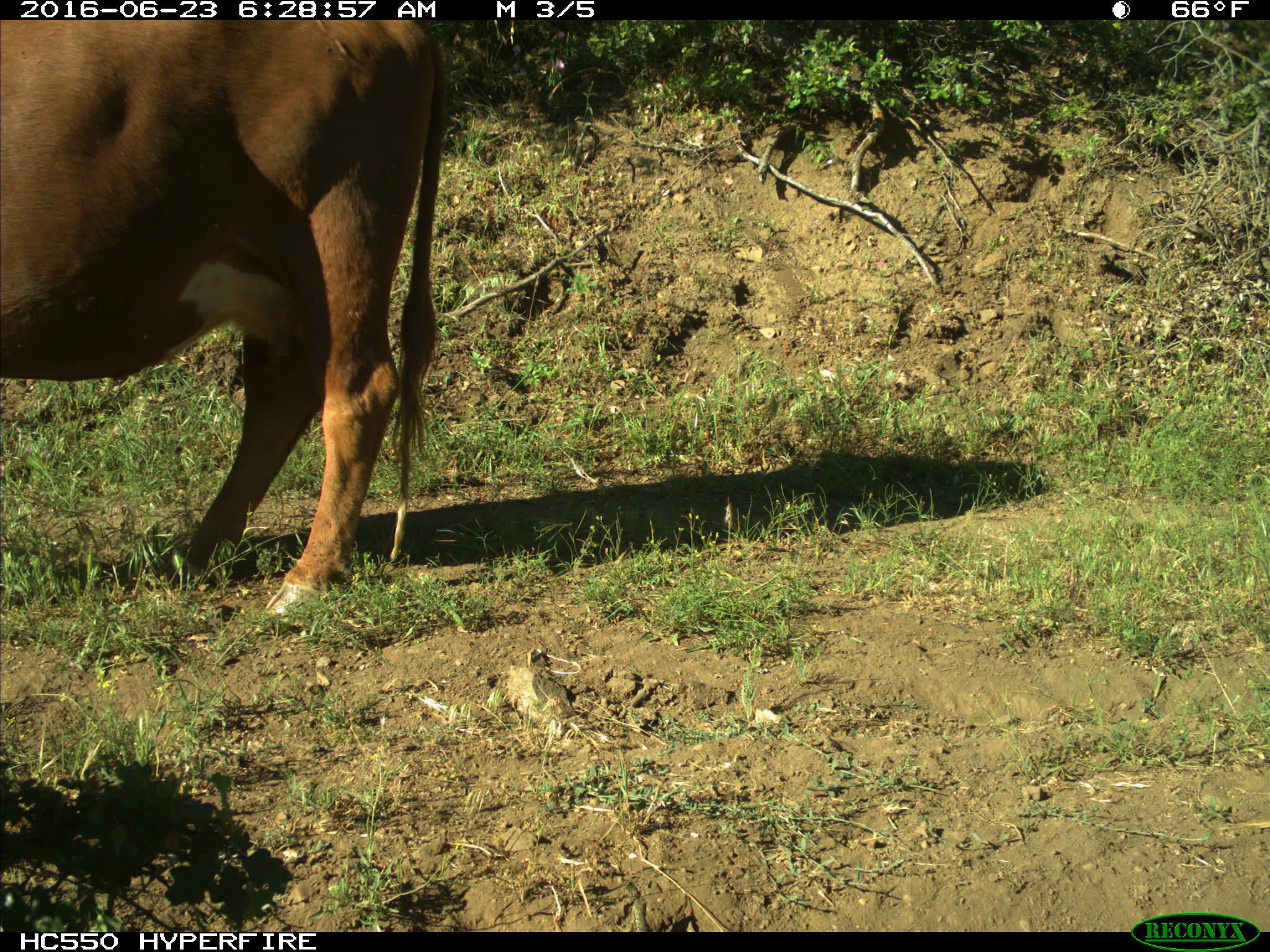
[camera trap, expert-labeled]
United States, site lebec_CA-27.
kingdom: Animalia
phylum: Chordata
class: Mammalia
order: Artiodactyla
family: Bovidae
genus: Bos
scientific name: Bos taurus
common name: domestic cow